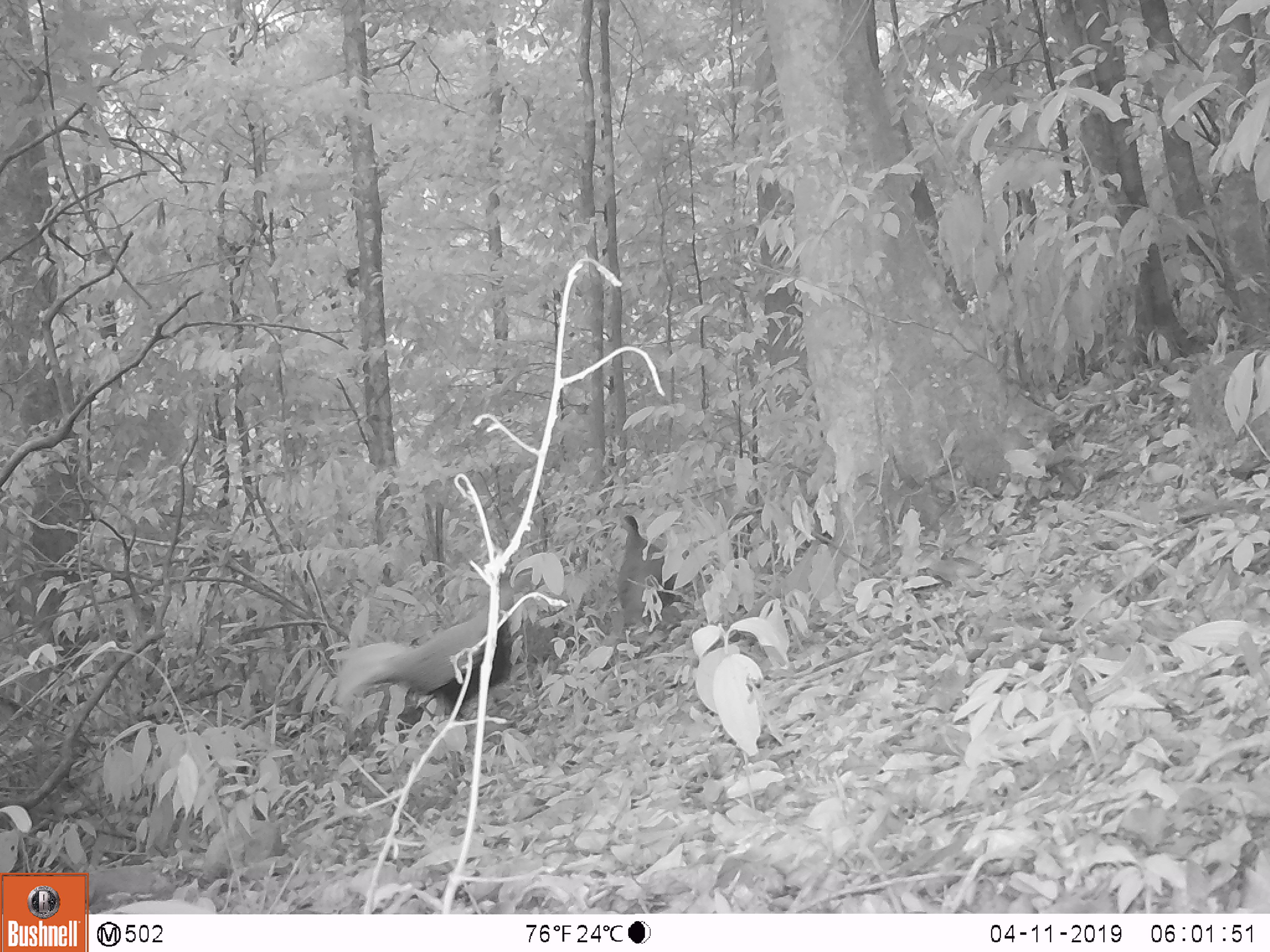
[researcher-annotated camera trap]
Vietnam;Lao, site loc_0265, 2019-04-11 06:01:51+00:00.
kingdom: Animalia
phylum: Chordata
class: Aves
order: Galliformes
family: Phasianidae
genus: Lophura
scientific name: Lophura nycthemera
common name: silver pheasant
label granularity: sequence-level